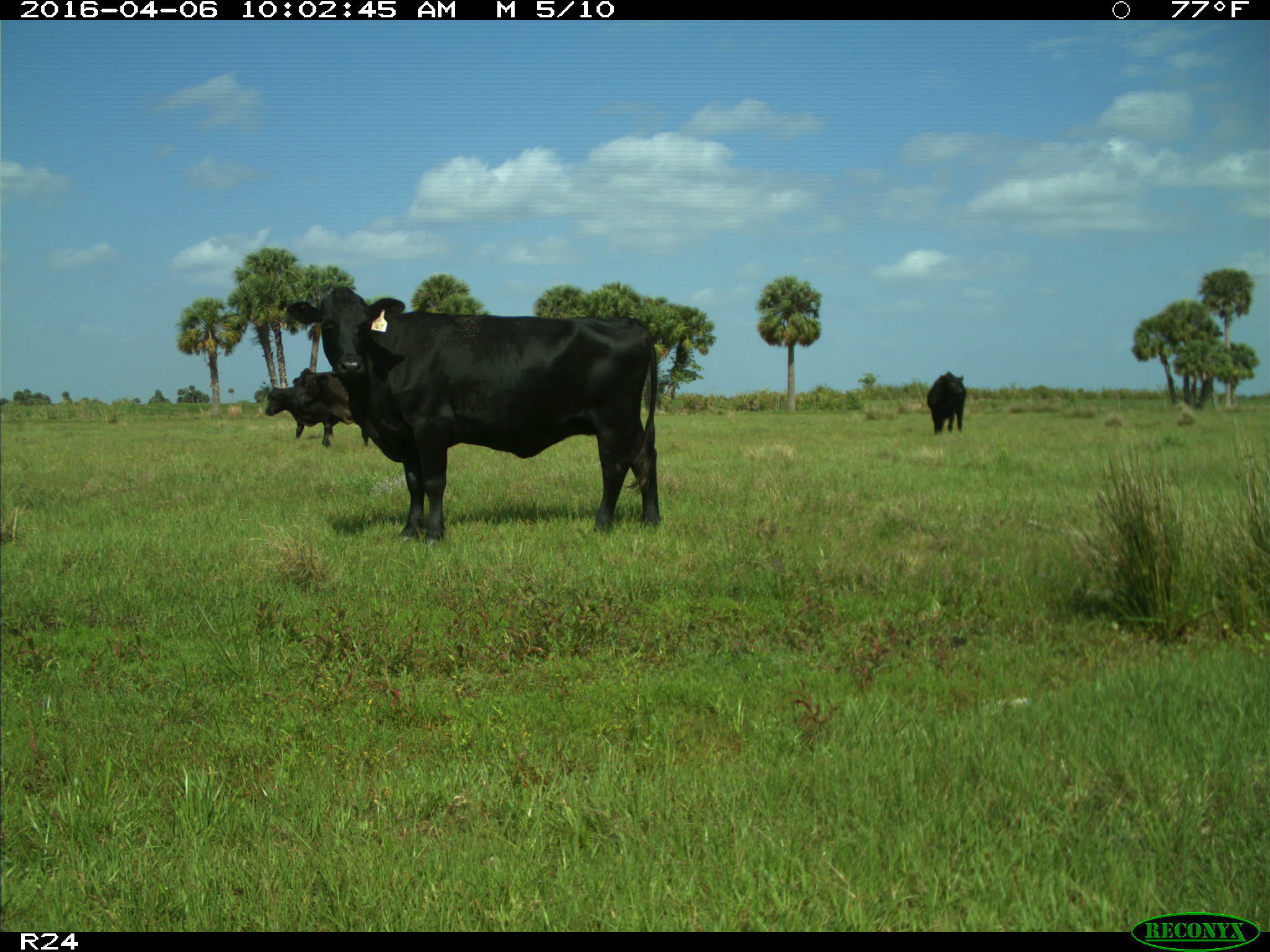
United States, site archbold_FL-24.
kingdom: Animalia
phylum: Chordata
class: Mammalia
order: Artiodactyla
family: Bovidae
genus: Bos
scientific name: Bos taurus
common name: domestic cow